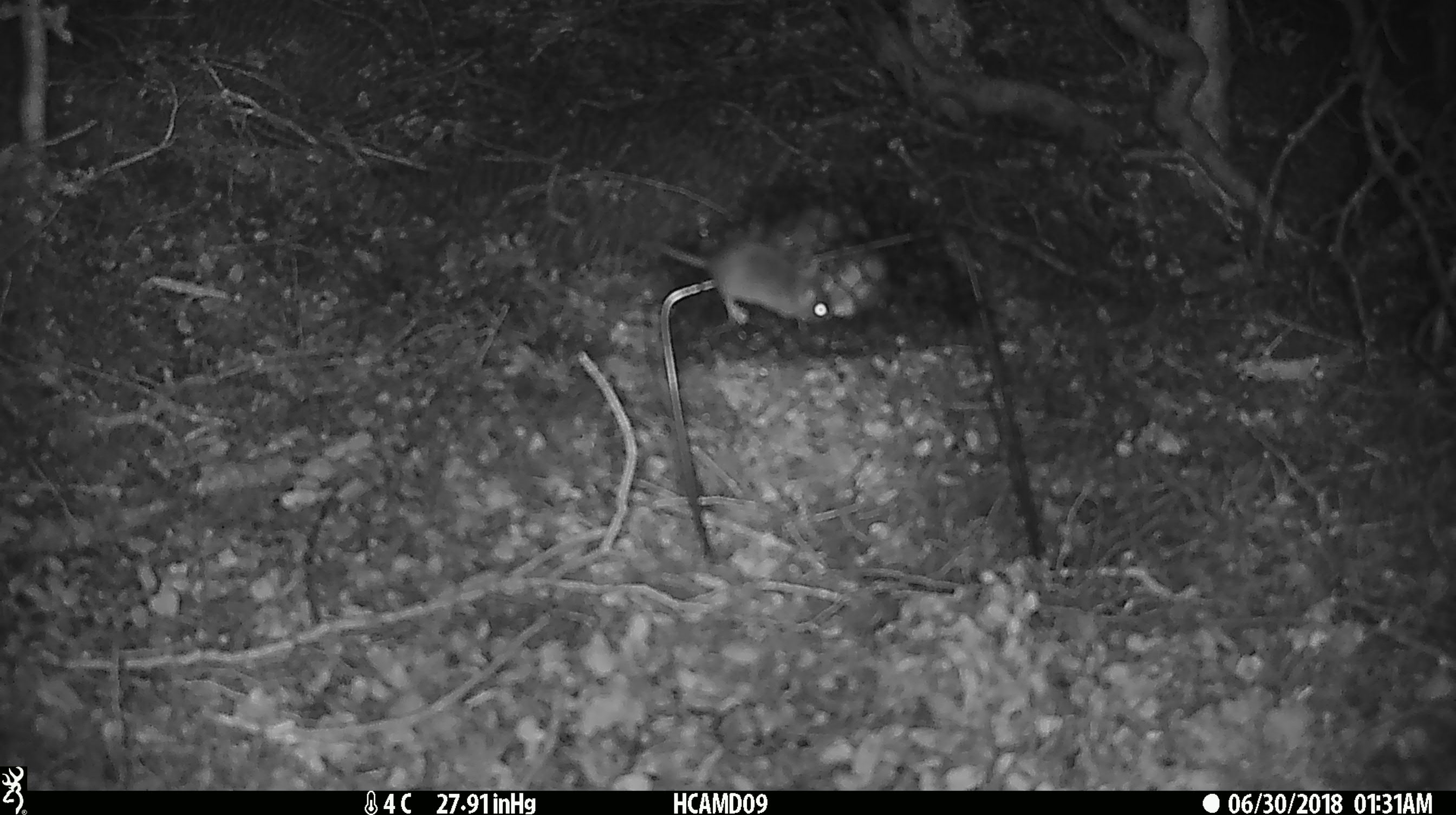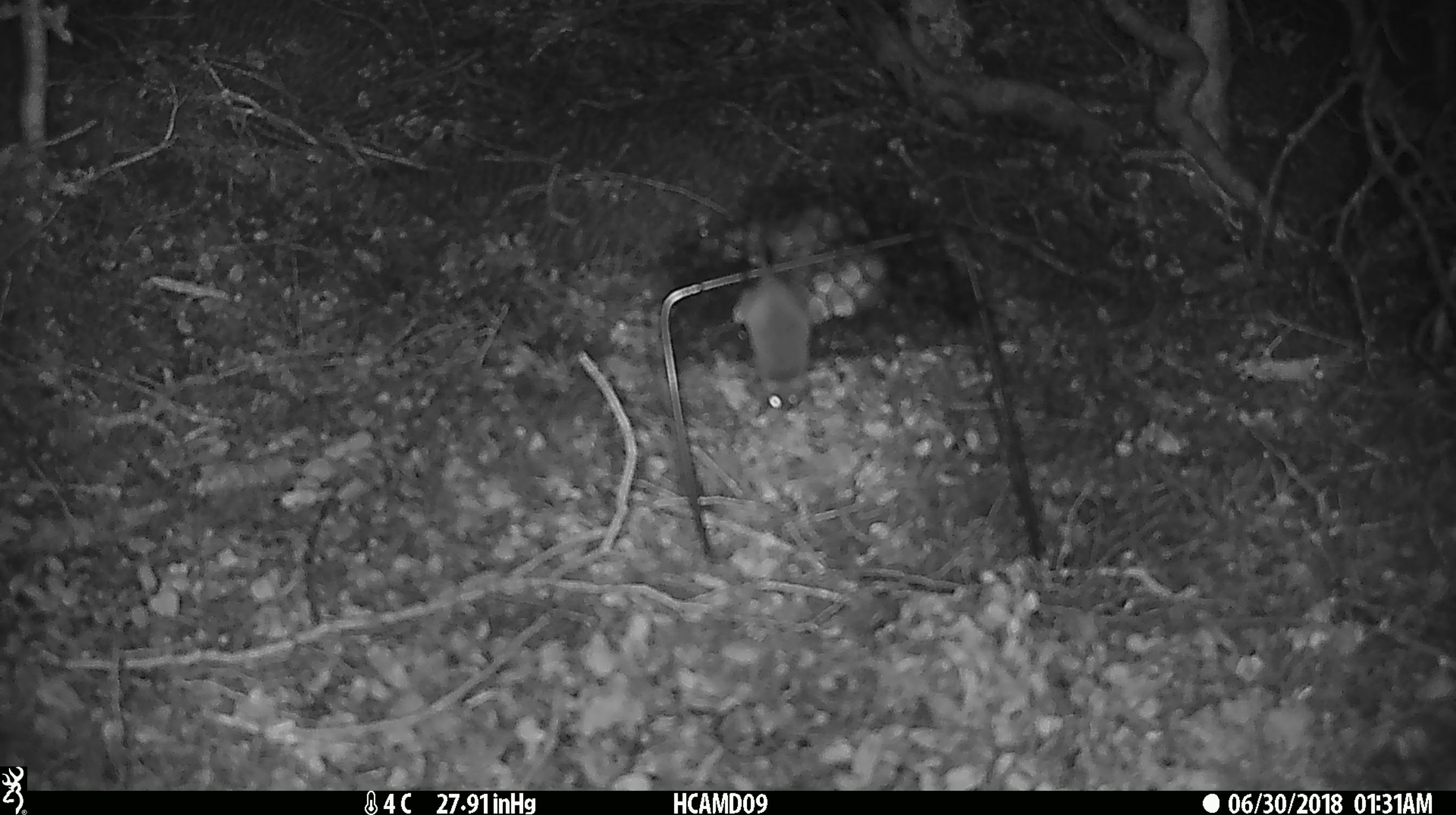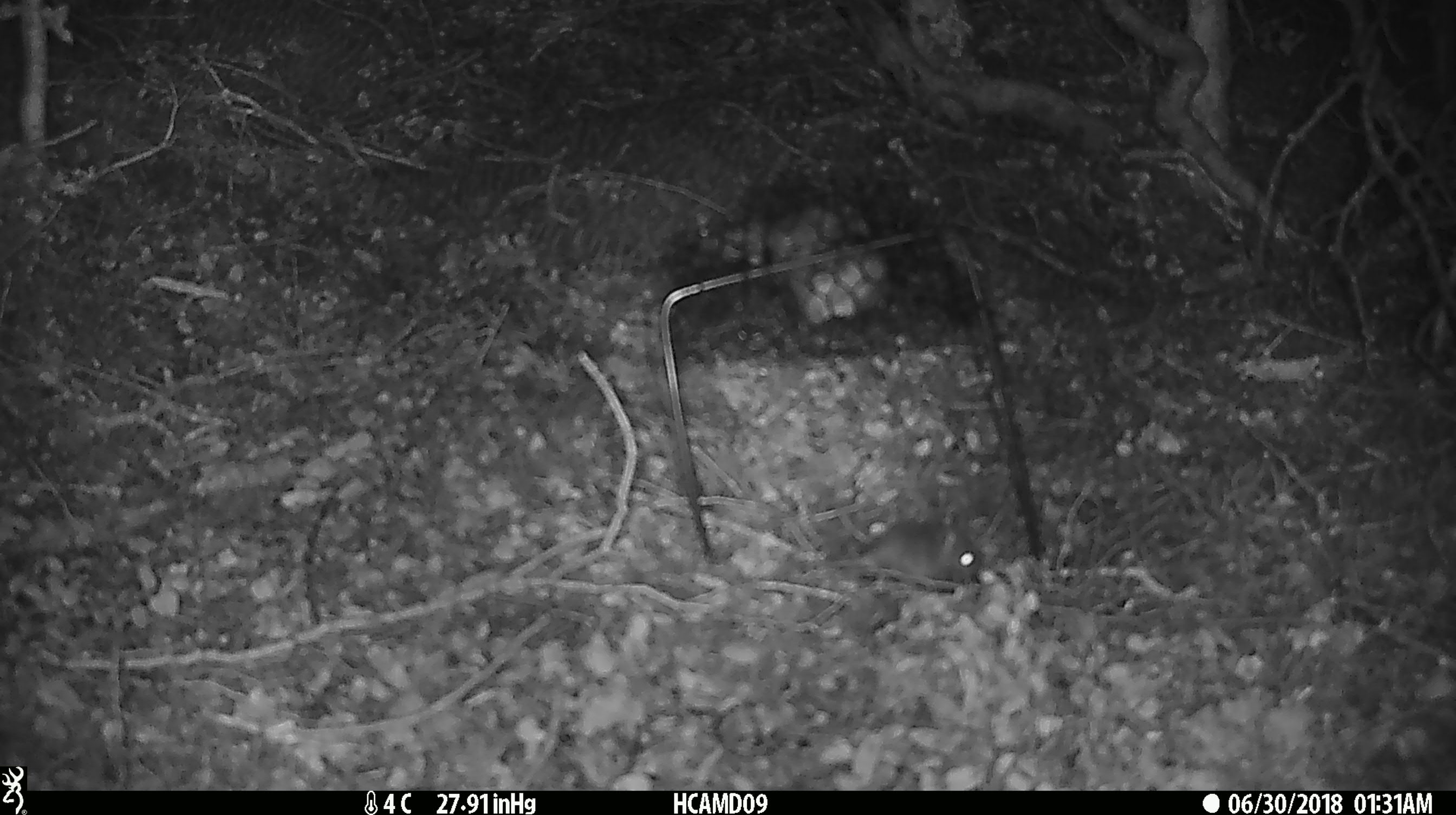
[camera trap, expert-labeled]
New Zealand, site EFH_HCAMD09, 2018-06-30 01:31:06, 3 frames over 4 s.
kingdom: Animalia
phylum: Chordata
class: Mammalia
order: Rodentia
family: Muridae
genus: Mus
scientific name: Mus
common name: mouse